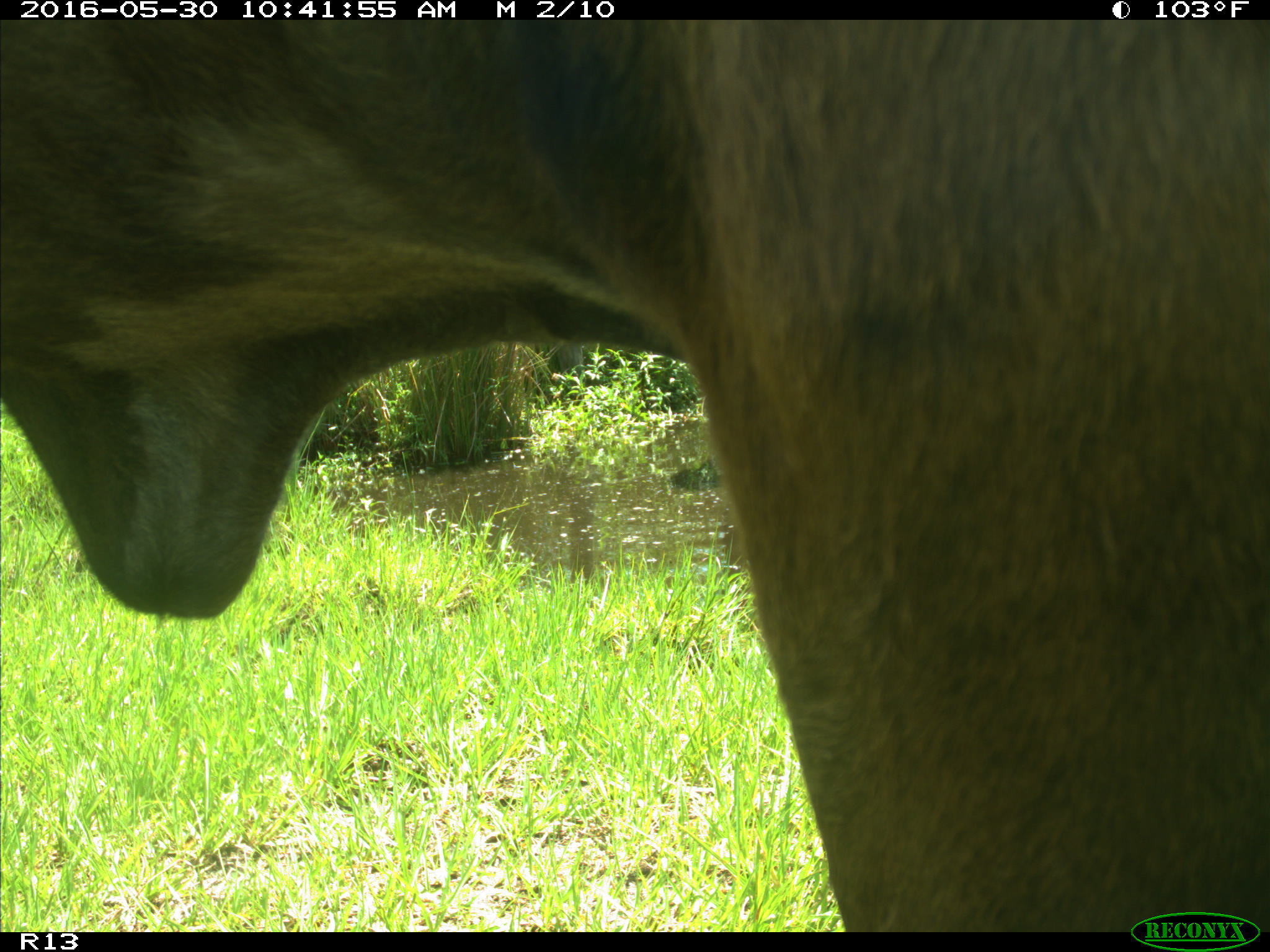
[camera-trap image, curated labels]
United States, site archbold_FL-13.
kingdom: Animalia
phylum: Chordata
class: Mammalia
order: Artiodactyla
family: Bovidae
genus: Bos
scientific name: Bos taurus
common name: domestic cow